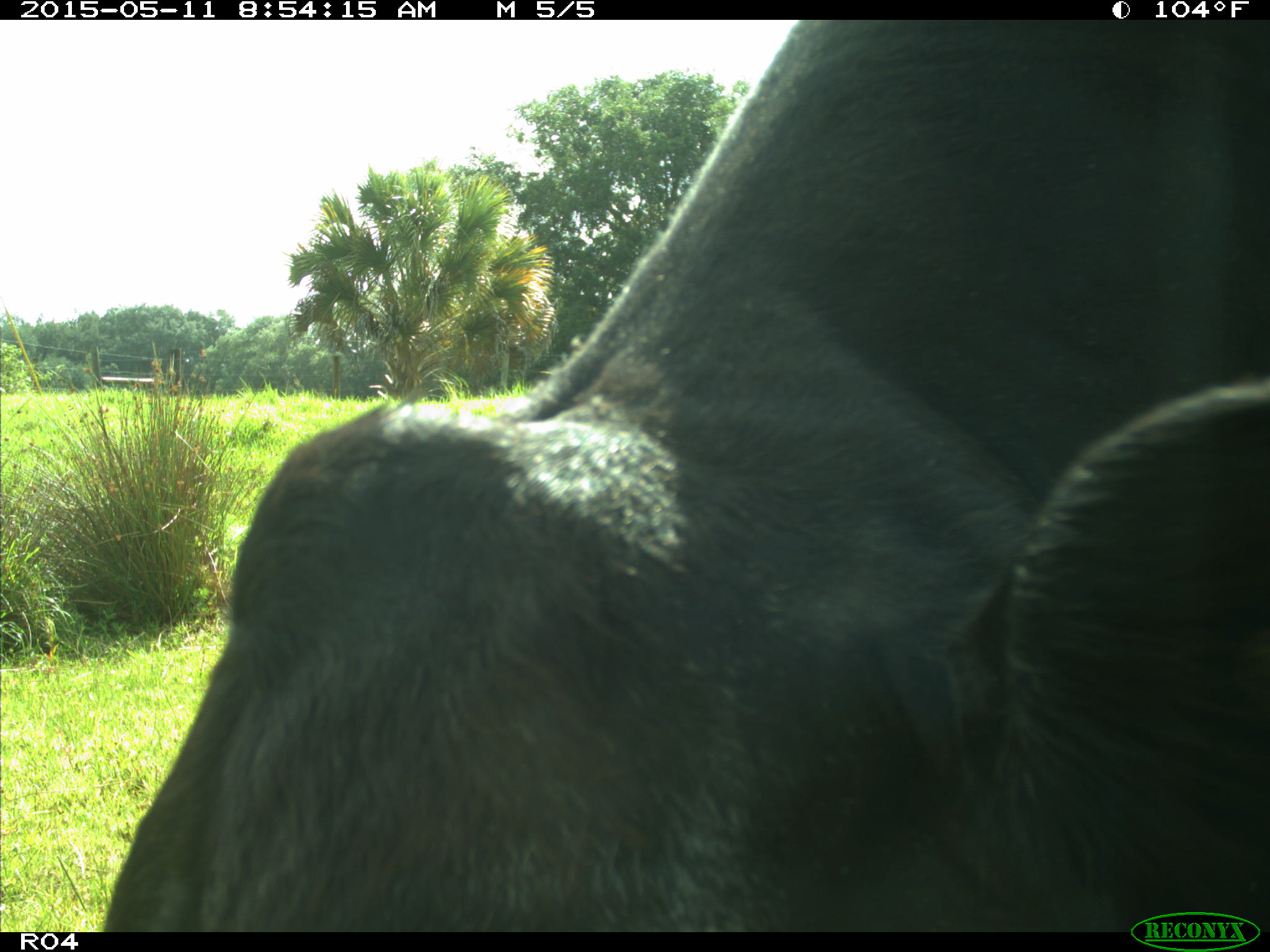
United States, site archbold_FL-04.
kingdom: Animalia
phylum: Chordata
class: Mammalia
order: Artiodactyla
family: Bovidae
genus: Bos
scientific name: Bos taurus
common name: domestic cow